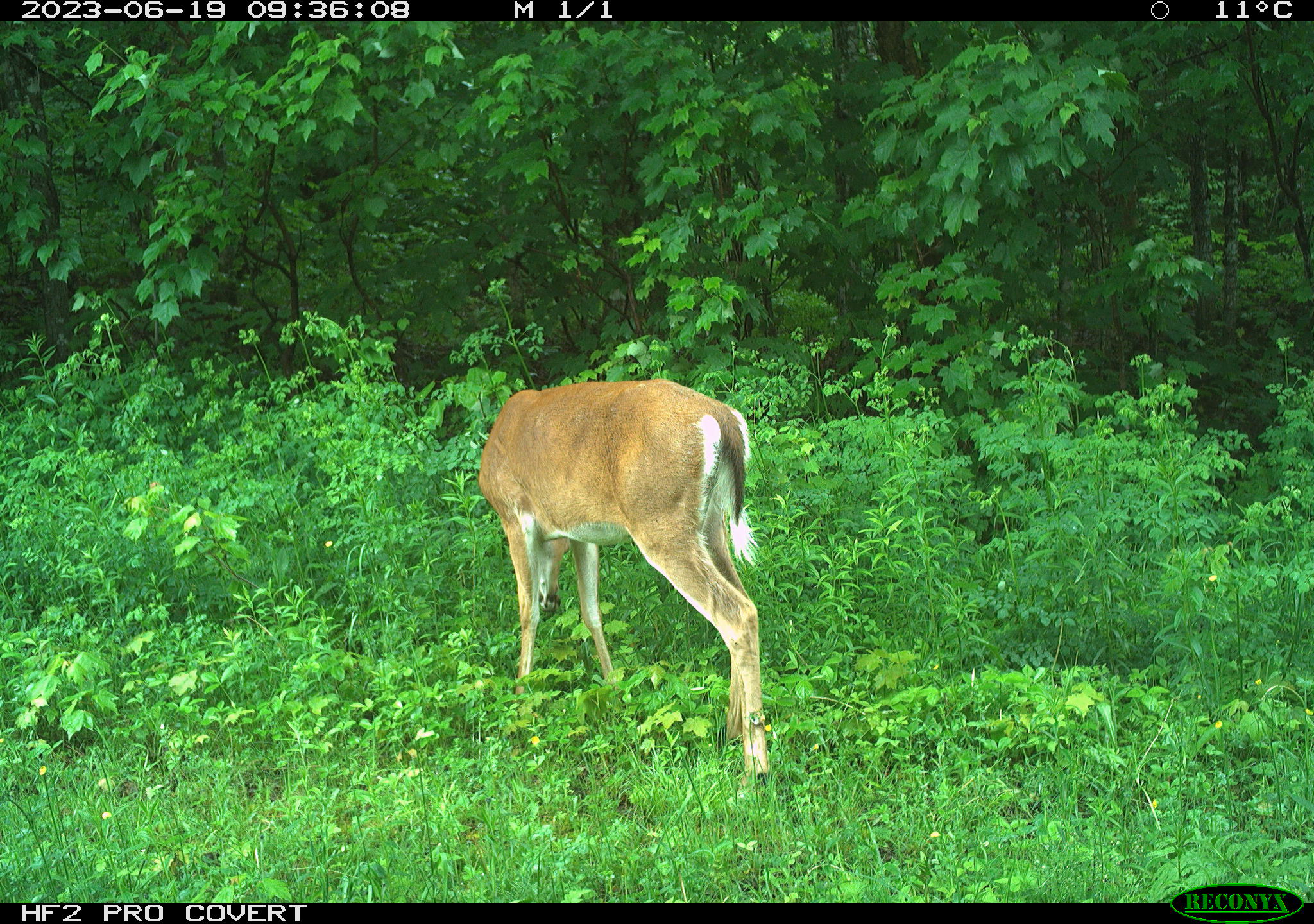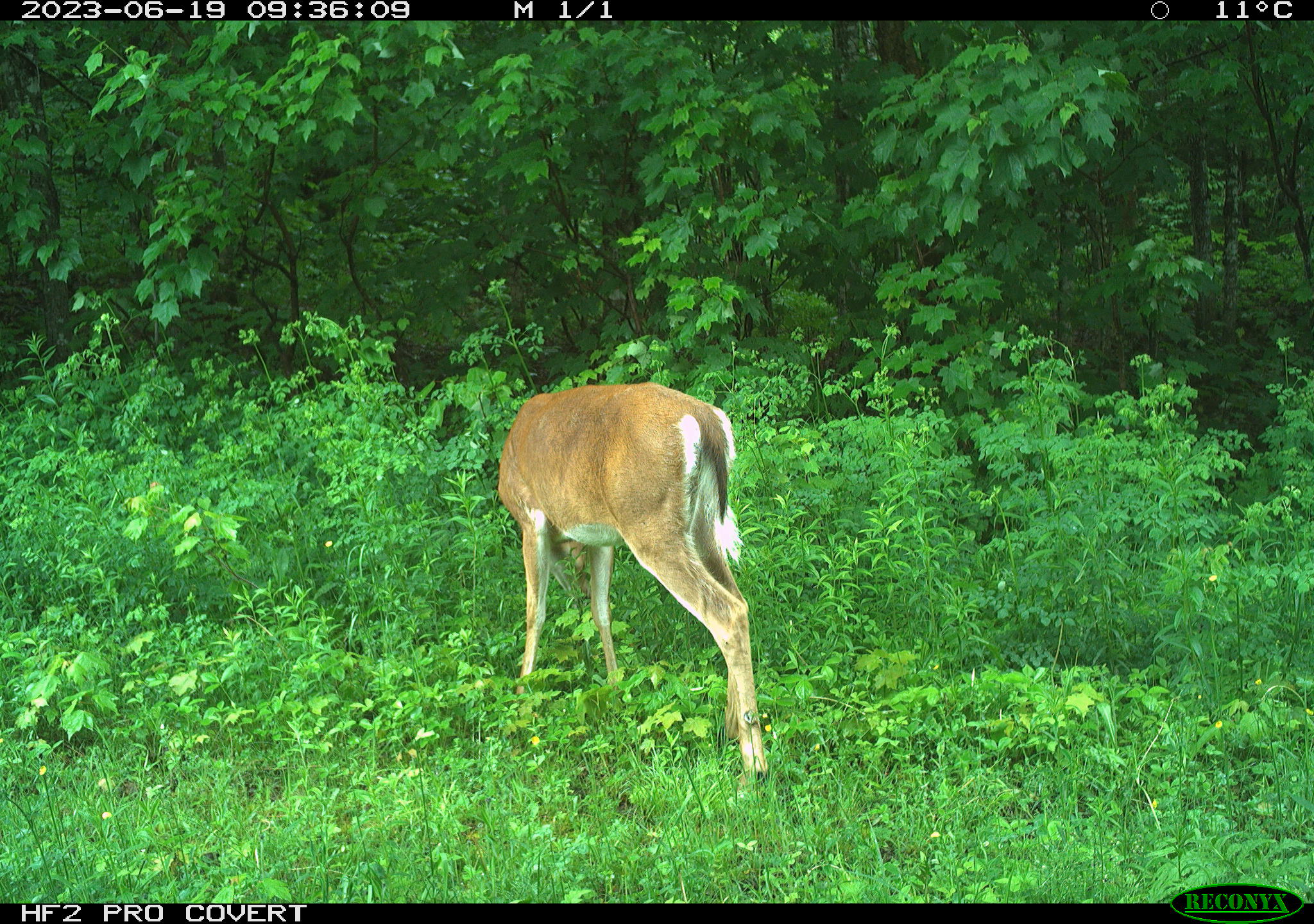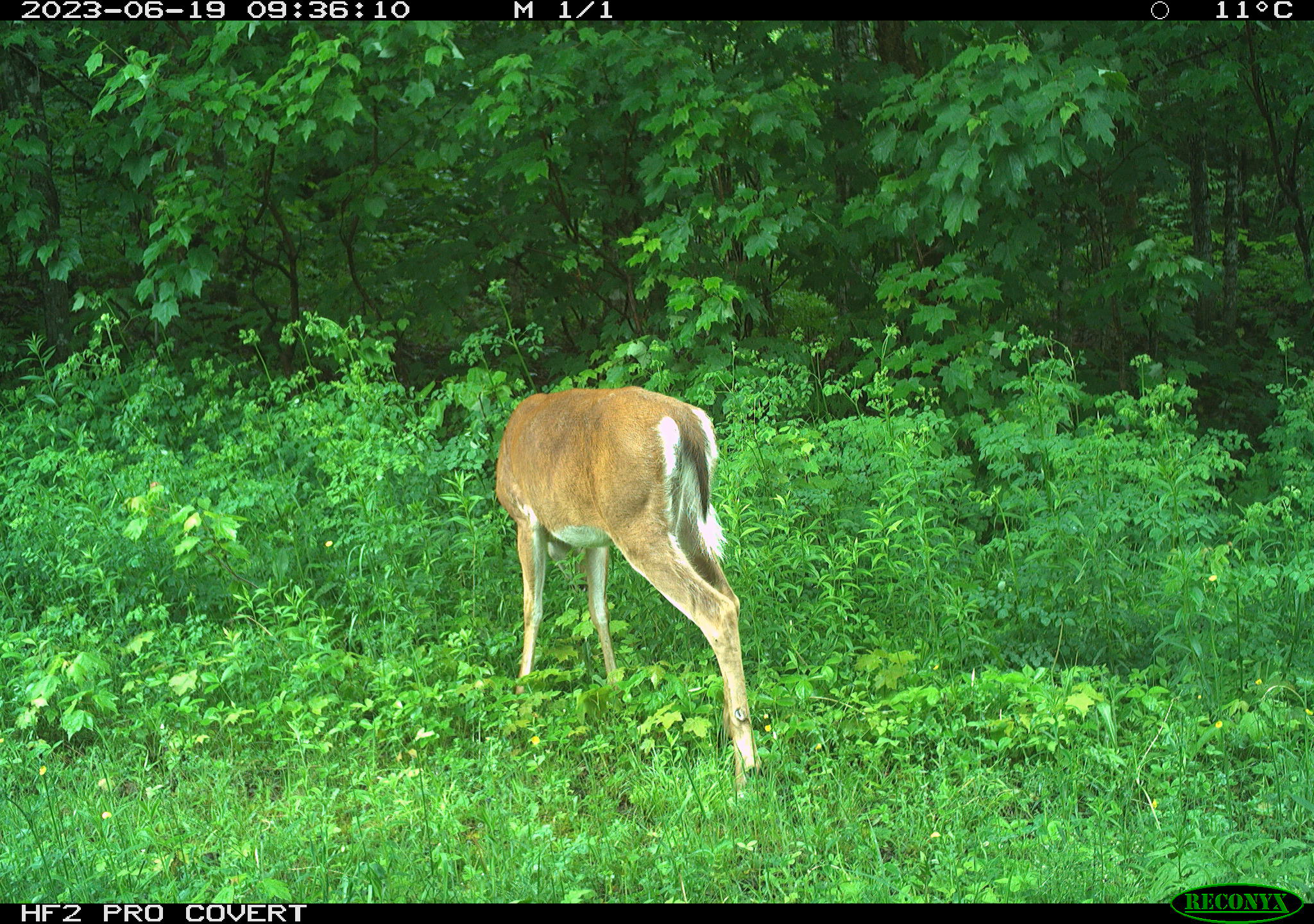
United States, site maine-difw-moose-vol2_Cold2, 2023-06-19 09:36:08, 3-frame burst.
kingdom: Animalia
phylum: Chordata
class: Mammalia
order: Artiodactyla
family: Cervidae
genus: Odocoileus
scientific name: Odocoileus virginianus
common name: white-tailed deer